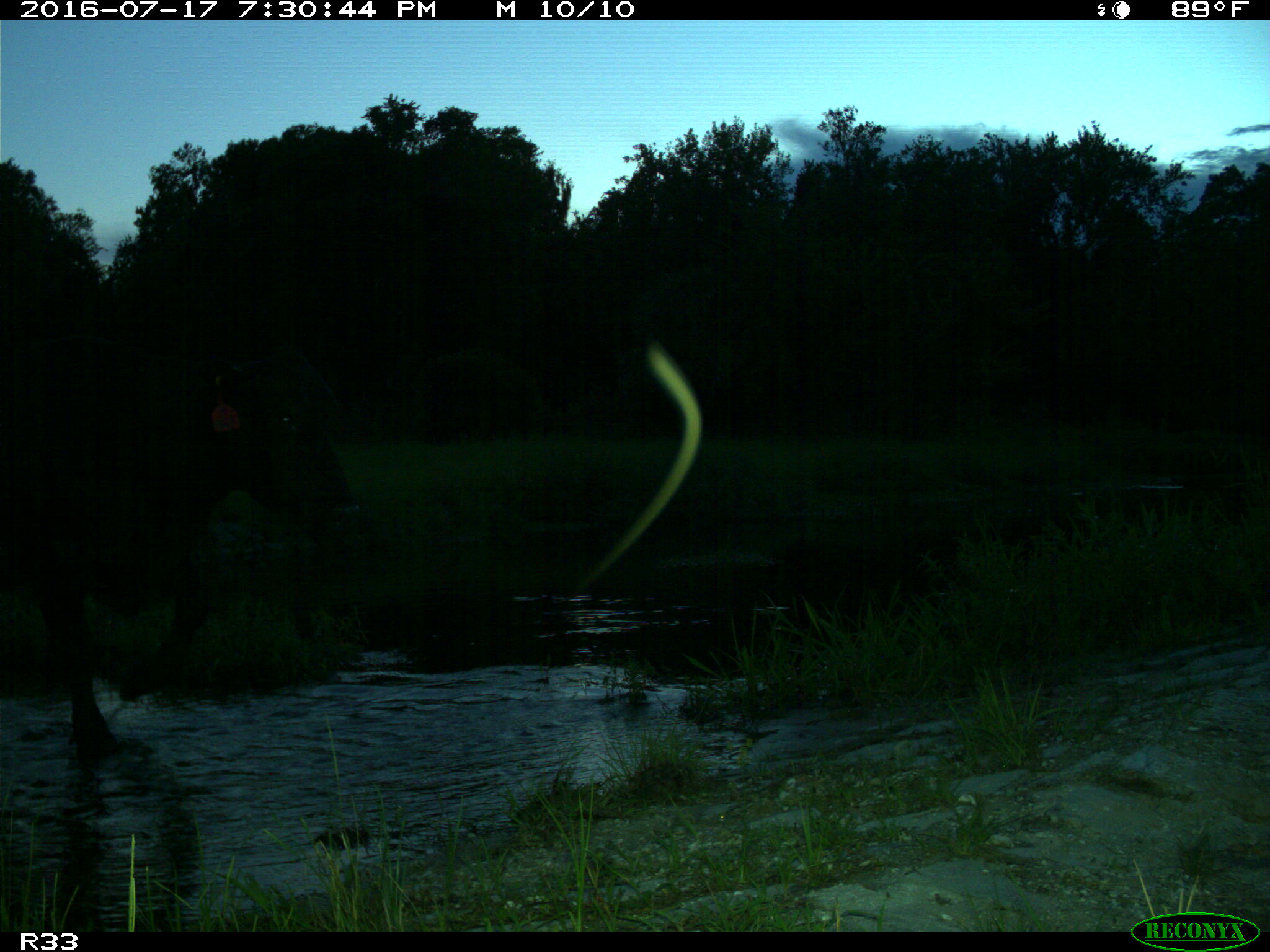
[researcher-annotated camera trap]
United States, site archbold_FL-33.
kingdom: Animalia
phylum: Chordata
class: Mammalia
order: Artiodactyla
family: Bovidae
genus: Bos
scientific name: Bos taurus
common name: domestic cow